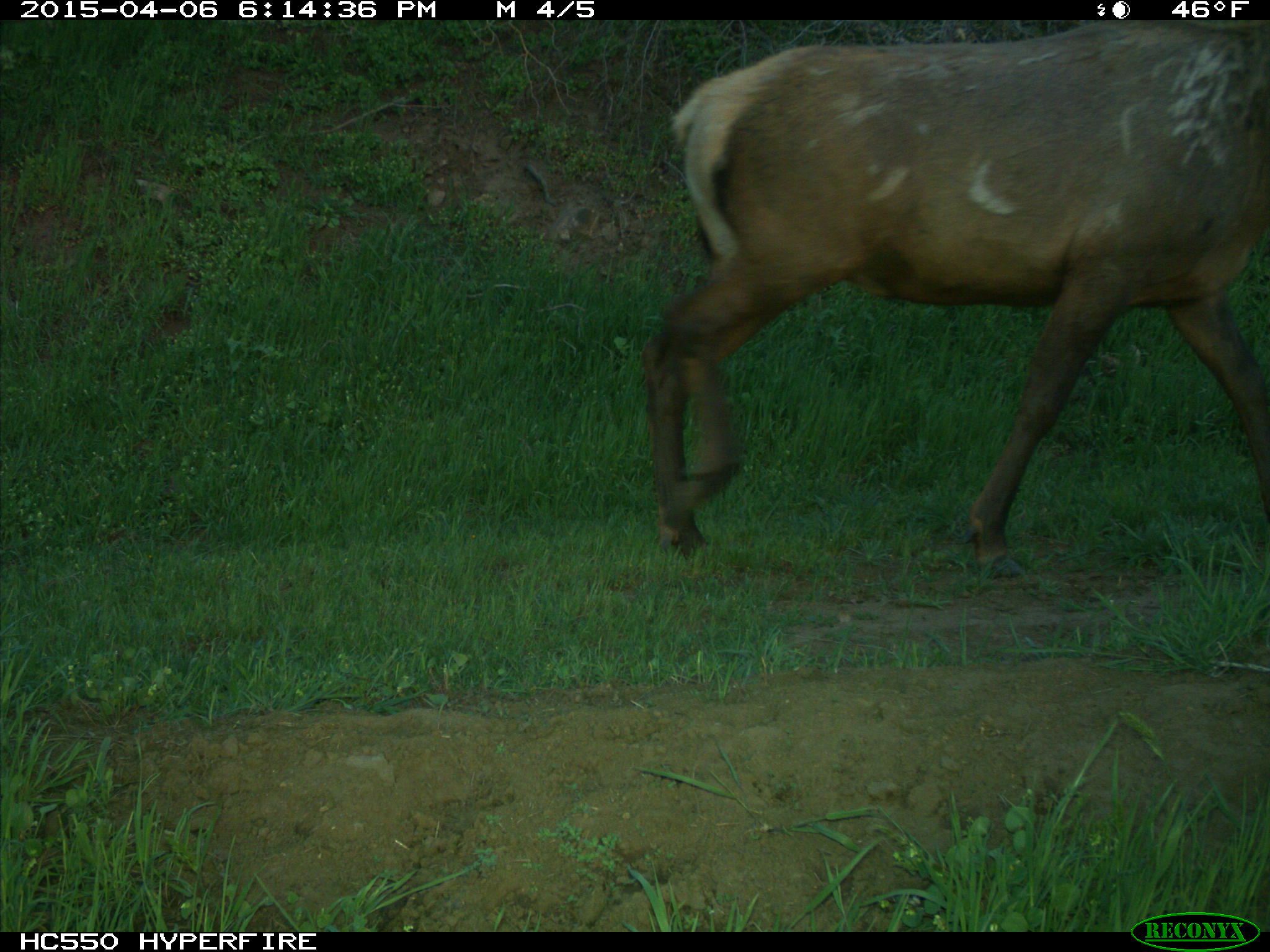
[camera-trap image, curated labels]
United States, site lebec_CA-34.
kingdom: Animalia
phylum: Chordata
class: Mammalia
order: Artiodactyla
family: Cervidae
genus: Cervus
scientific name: Cervus canadensis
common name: elk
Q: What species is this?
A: Cervus canadensis (elk).